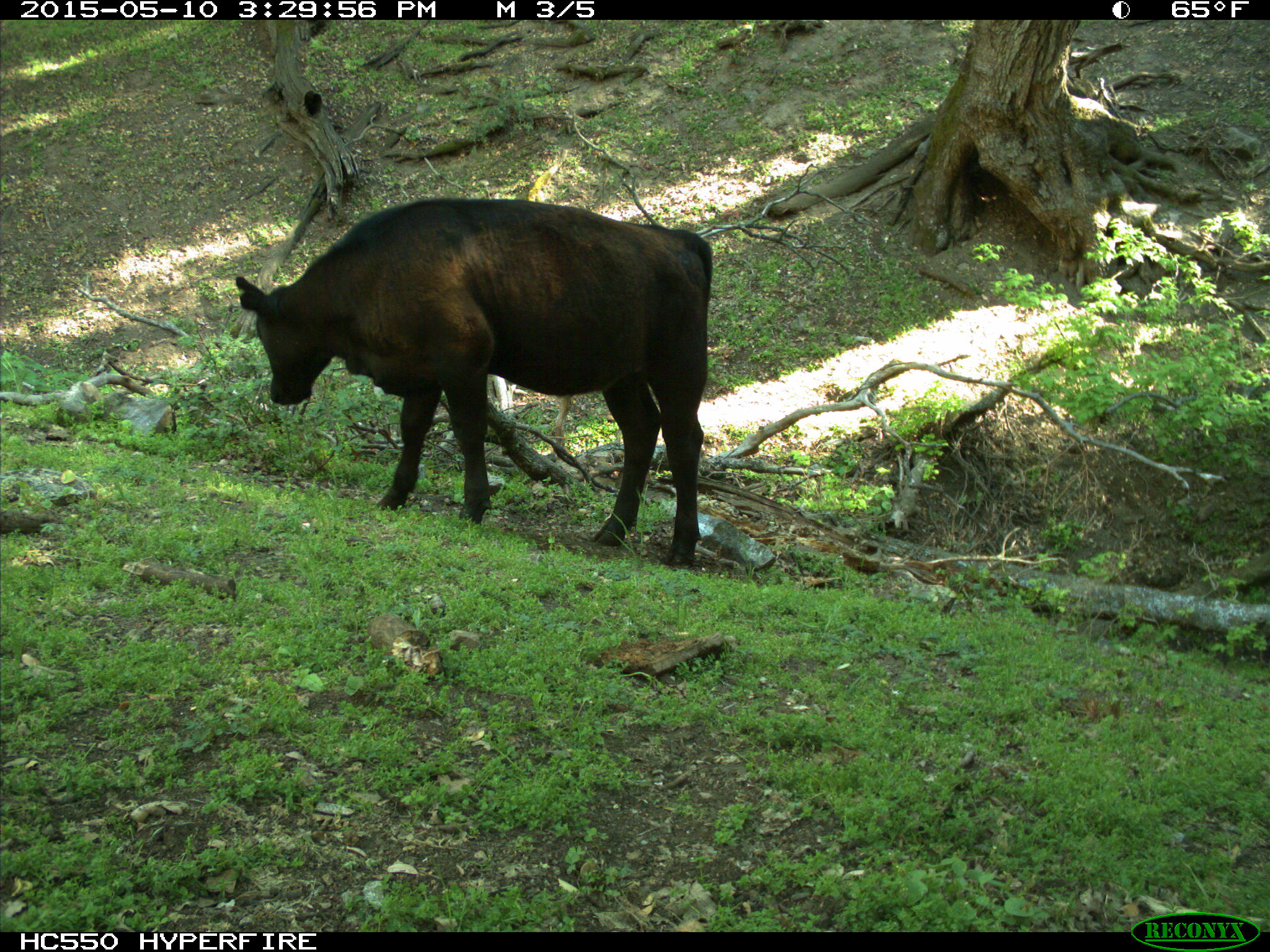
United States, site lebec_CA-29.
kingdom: Animalia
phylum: Chordata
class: Mammalia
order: Artiodactyla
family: Bovidae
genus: Bos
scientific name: Bos taurus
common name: domestic cow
Bos taurus (domestic cow).